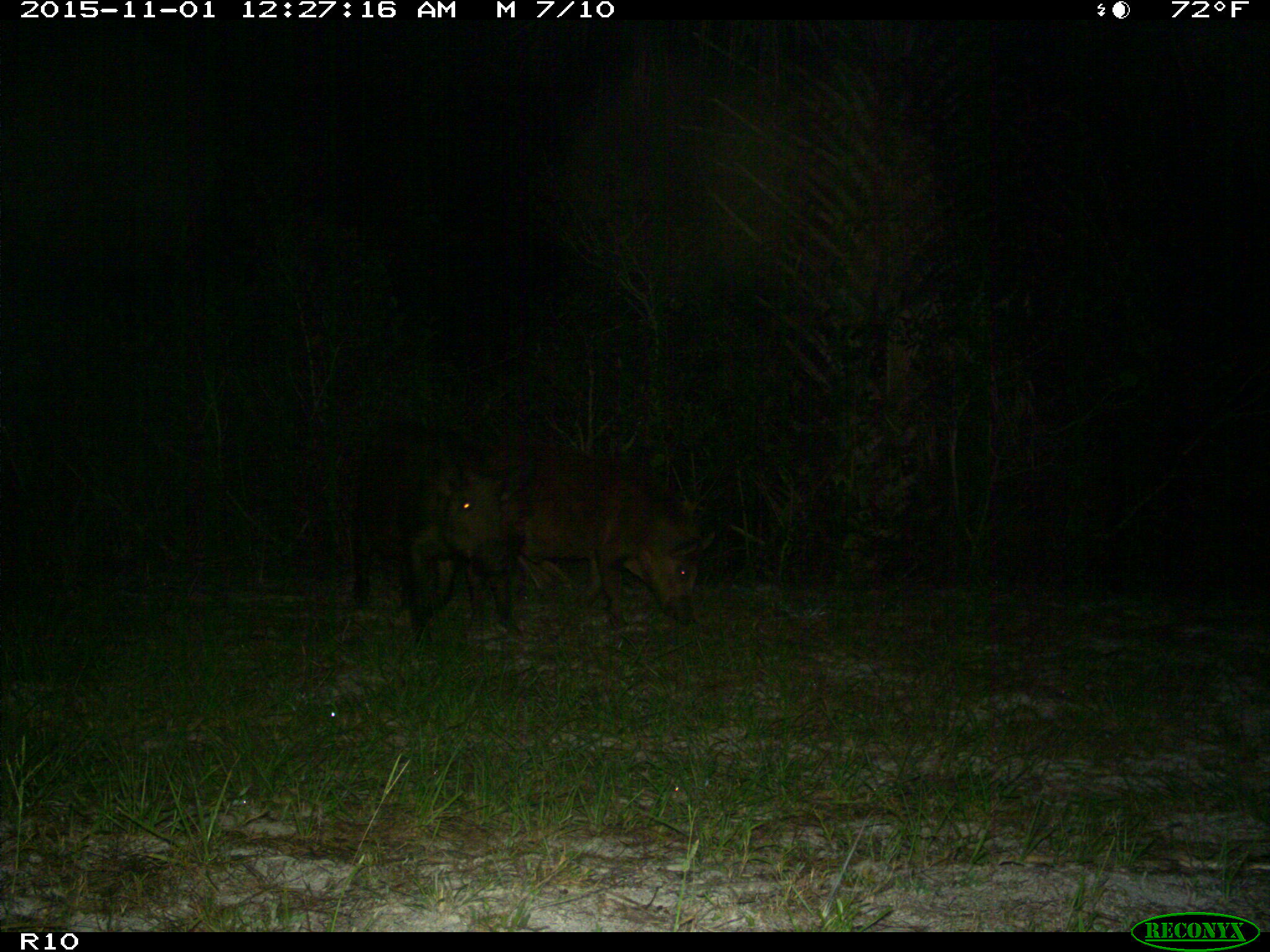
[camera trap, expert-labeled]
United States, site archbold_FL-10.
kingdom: Animalia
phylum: Chordata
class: Mammalia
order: Artiodactyla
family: Suidae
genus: Sus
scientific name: Sus scrofa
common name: wild boar